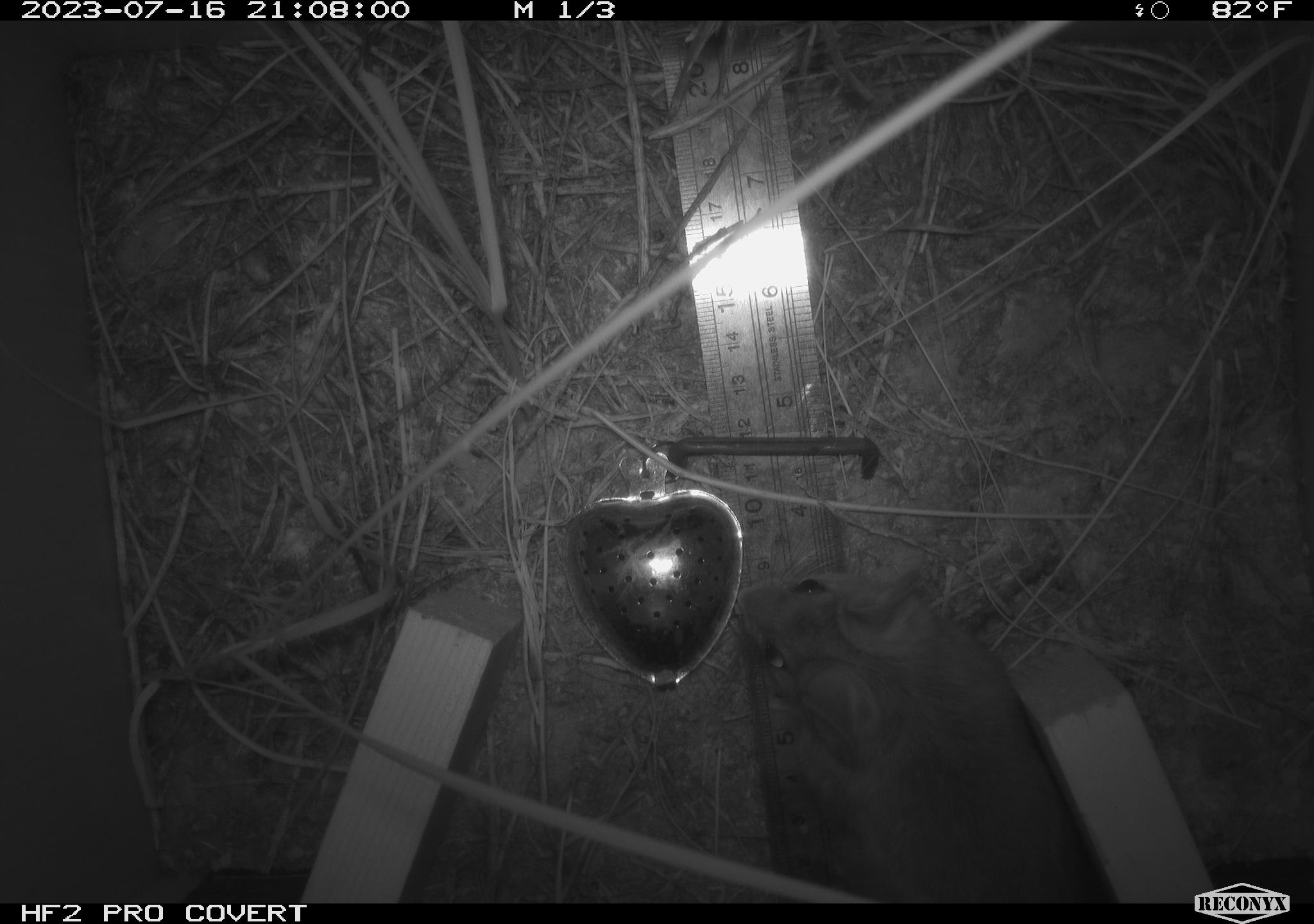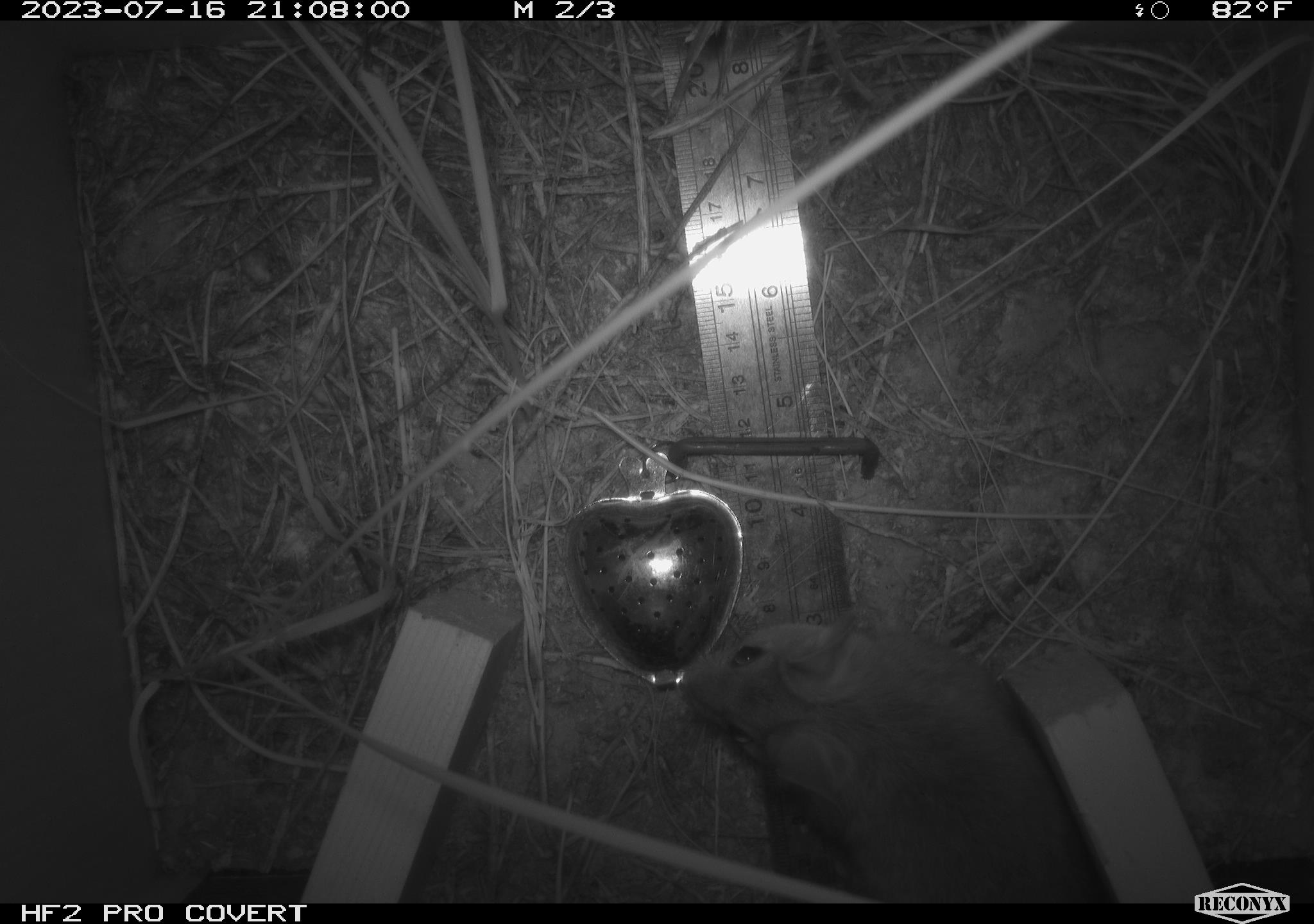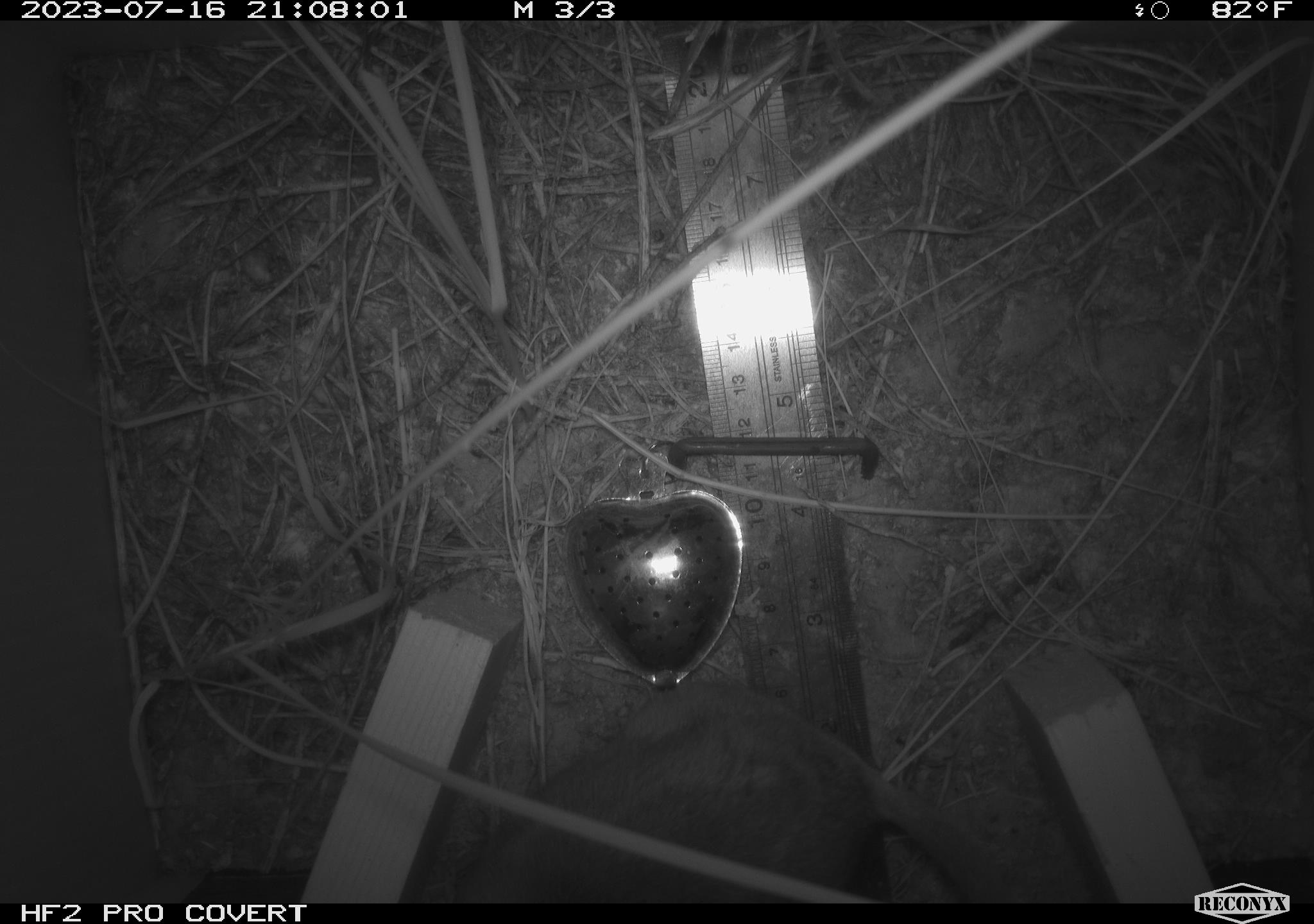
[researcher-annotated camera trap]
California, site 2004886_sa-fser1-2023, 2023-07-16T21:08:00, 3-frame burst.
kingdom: Animalia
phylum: Chordata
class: Mammalia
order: Rodentia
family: Cricetidae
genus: Neotoma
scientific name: Neotoma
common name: pack rat or woodrat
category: neotoma species